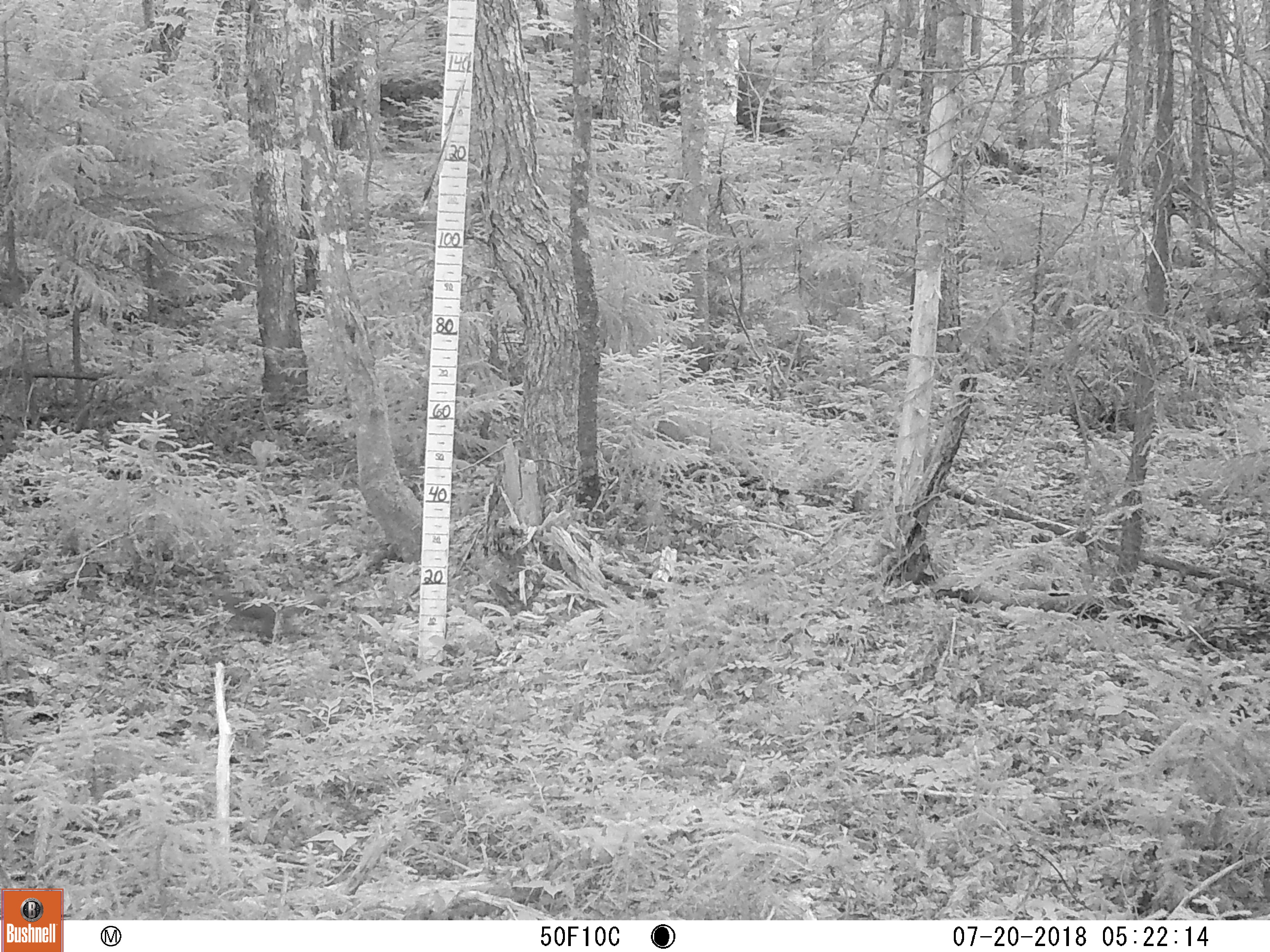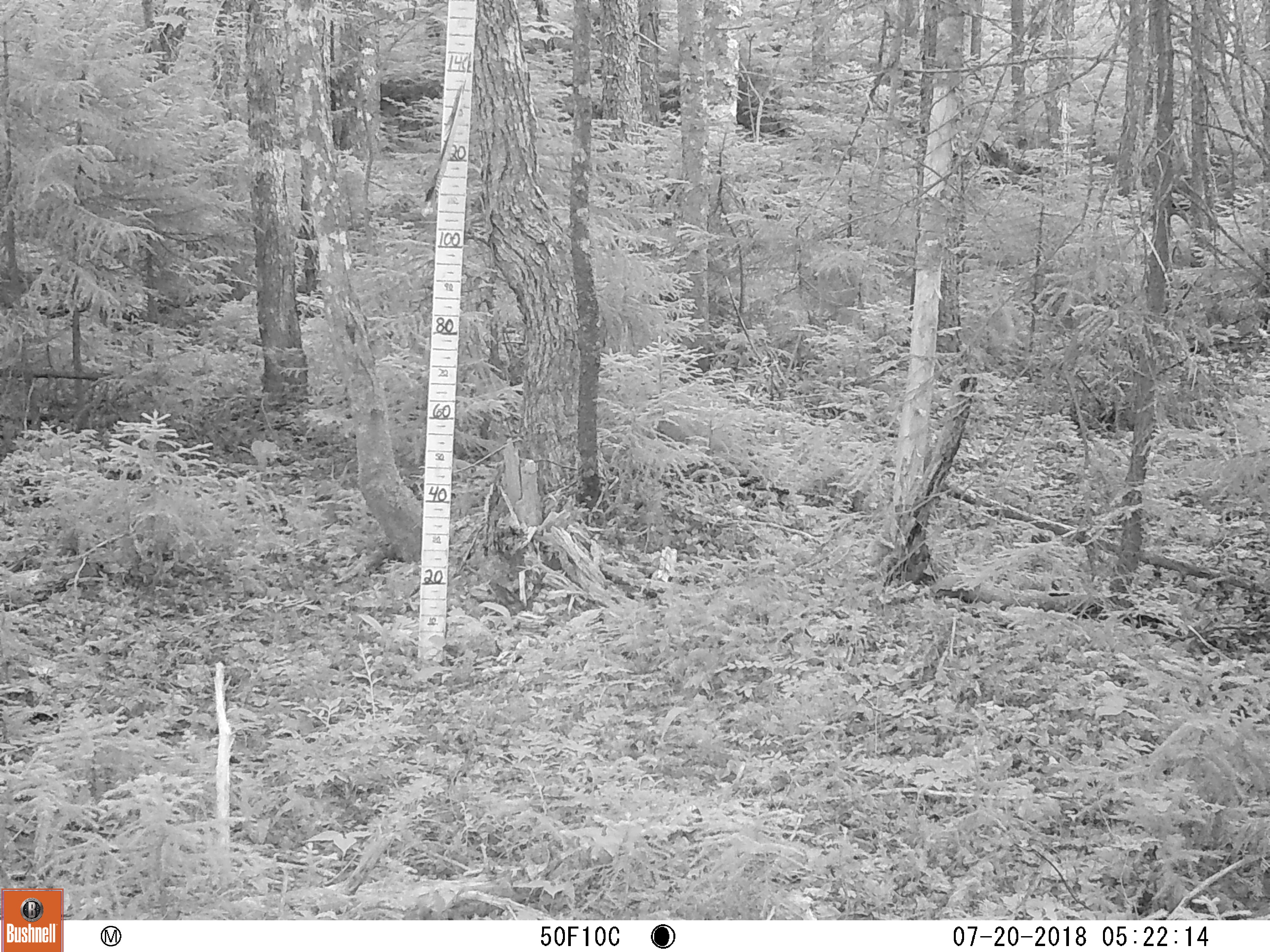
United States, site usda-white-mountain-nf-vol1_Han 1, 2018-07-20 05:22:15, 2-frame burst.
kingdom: Animalia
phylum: Chordata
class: Mammalia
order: Rodentia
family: Sciuridae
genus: Tamiasciurus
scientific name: Tamiasciurus hudsonicus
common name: red squirrel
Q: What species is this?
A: Red squirrel (Tamiasciurus hudsonicus).